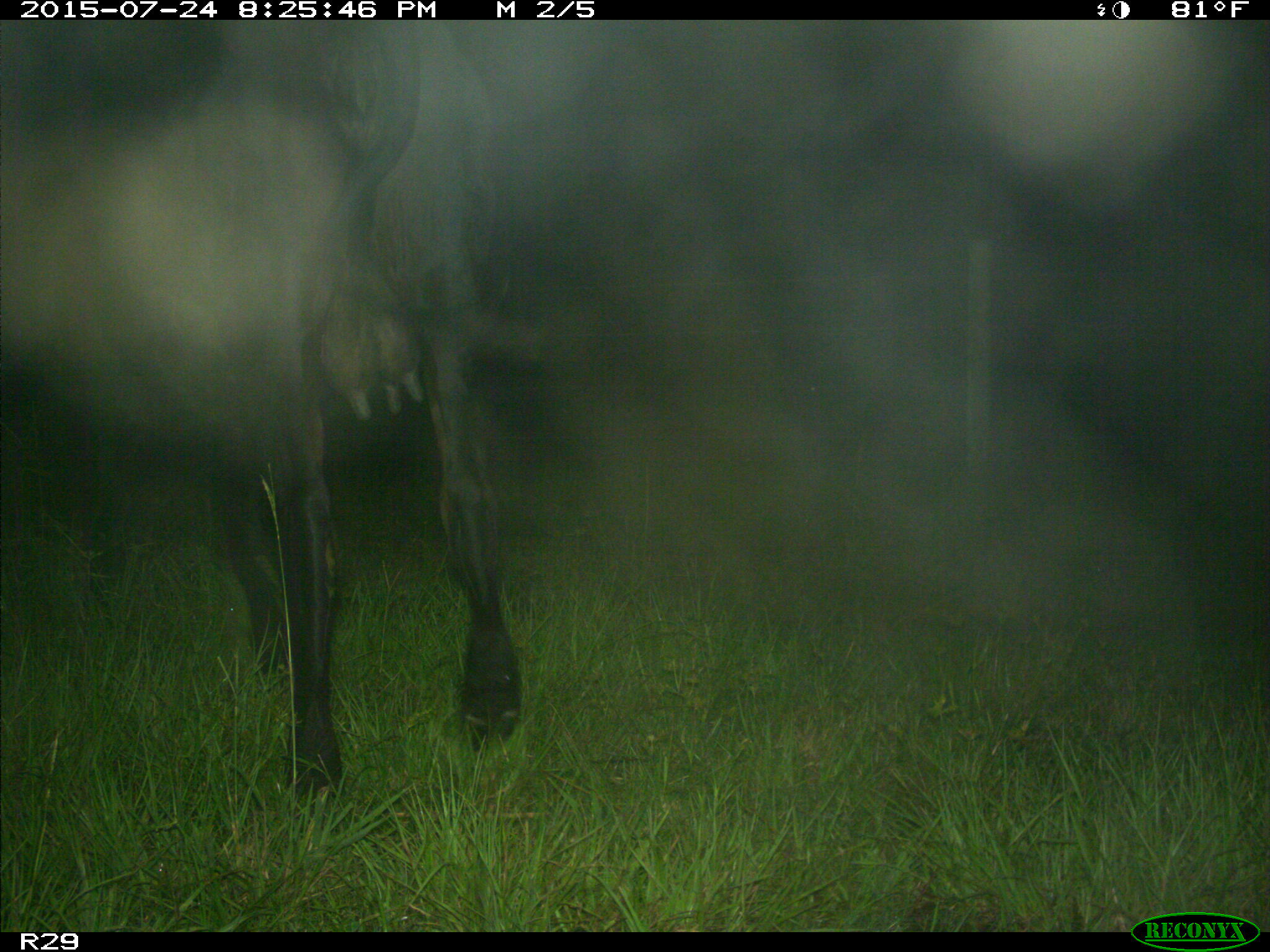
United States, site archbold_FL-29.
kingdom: Animalia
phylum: Chordata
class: Mammalia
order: Artiodactyla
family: Bovidae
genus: Bos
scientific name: Bos taurus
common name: domestic cow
Bos taurus (domestic cow).